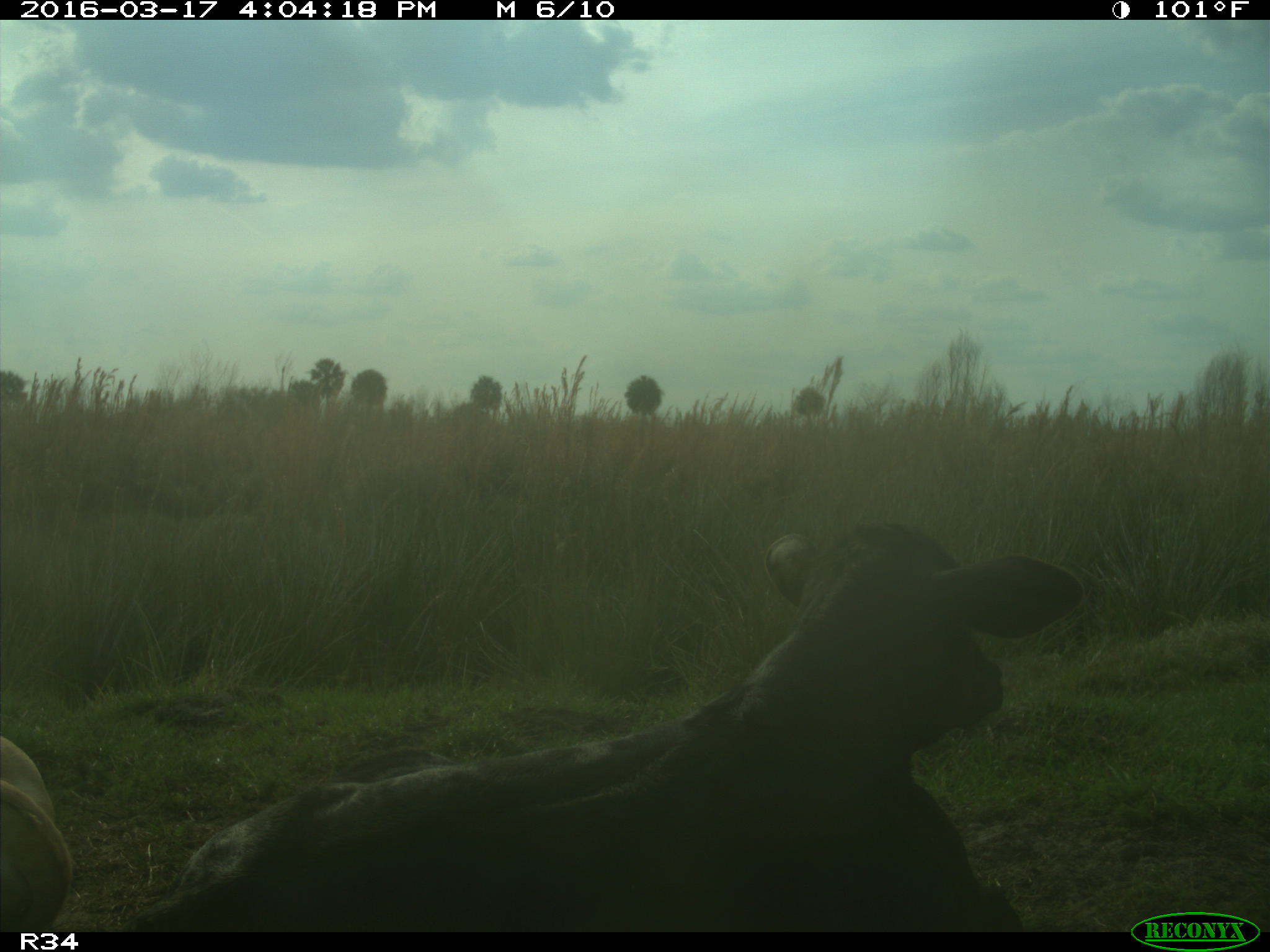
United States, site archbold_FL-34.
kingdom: Animalia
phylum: Chordata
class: Mammalia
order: Artiodactyla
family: Bovidae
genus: Bos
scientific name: Bos taurus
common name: domestic cow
Bos taurus (domestic cow).